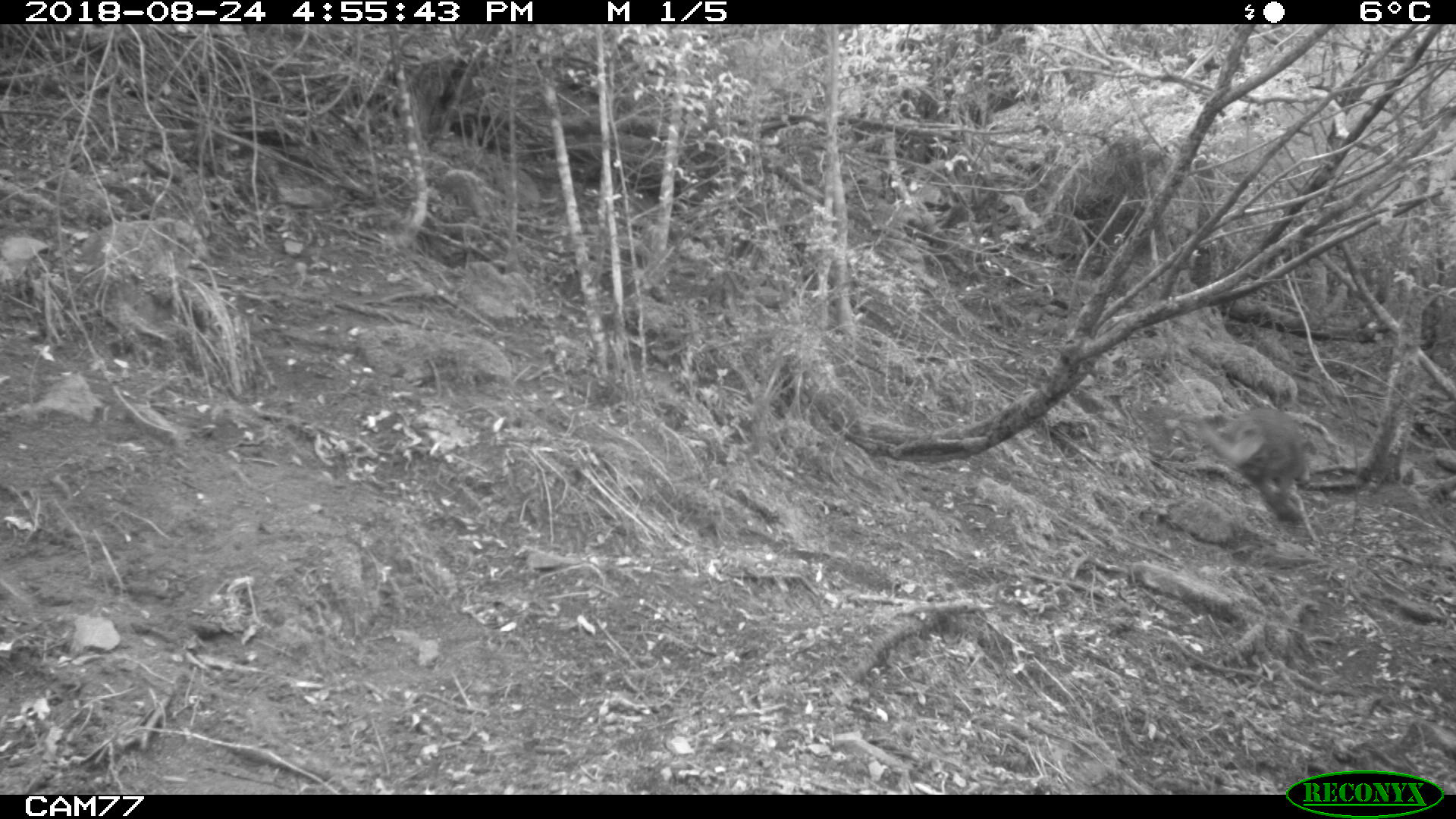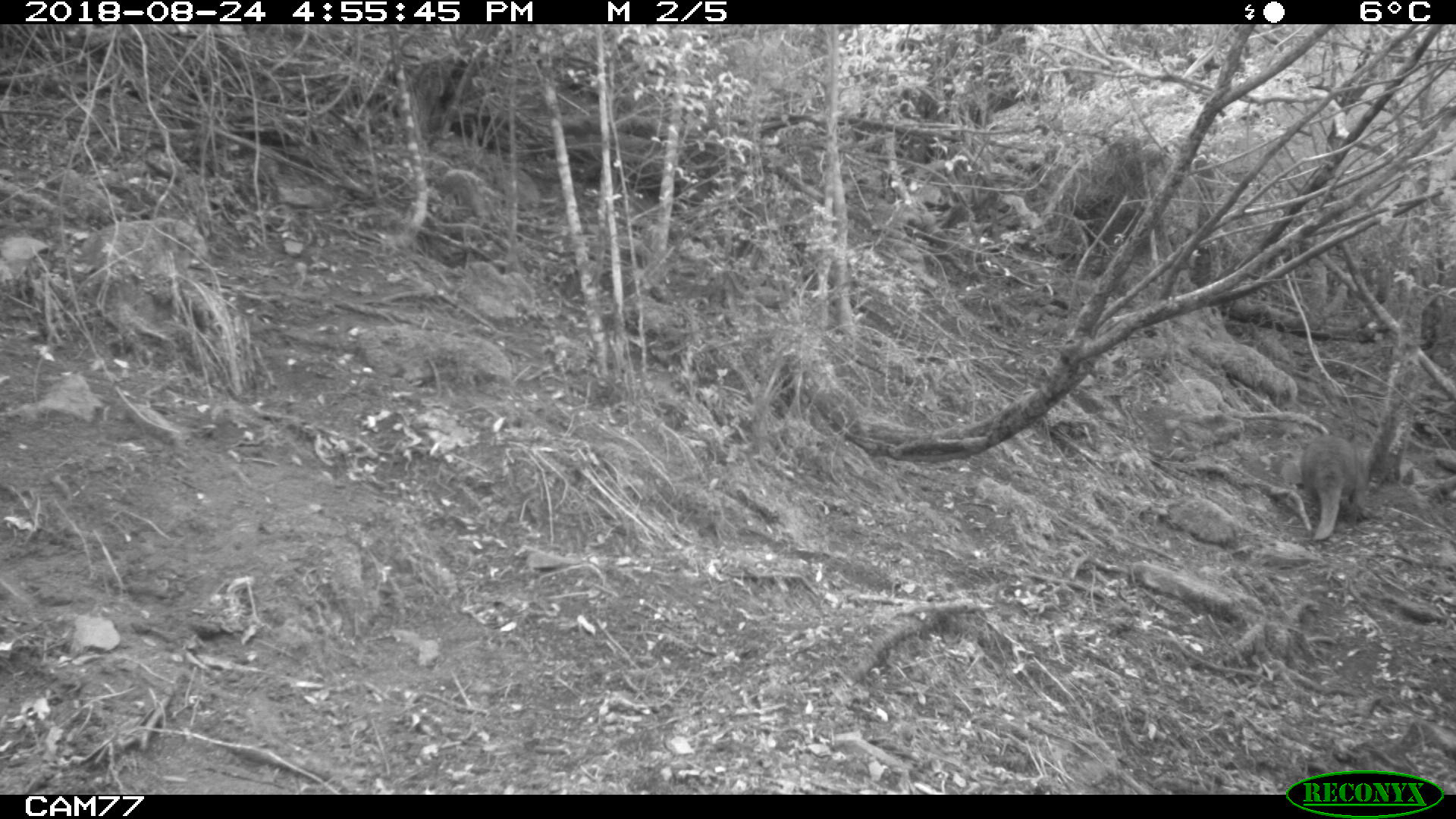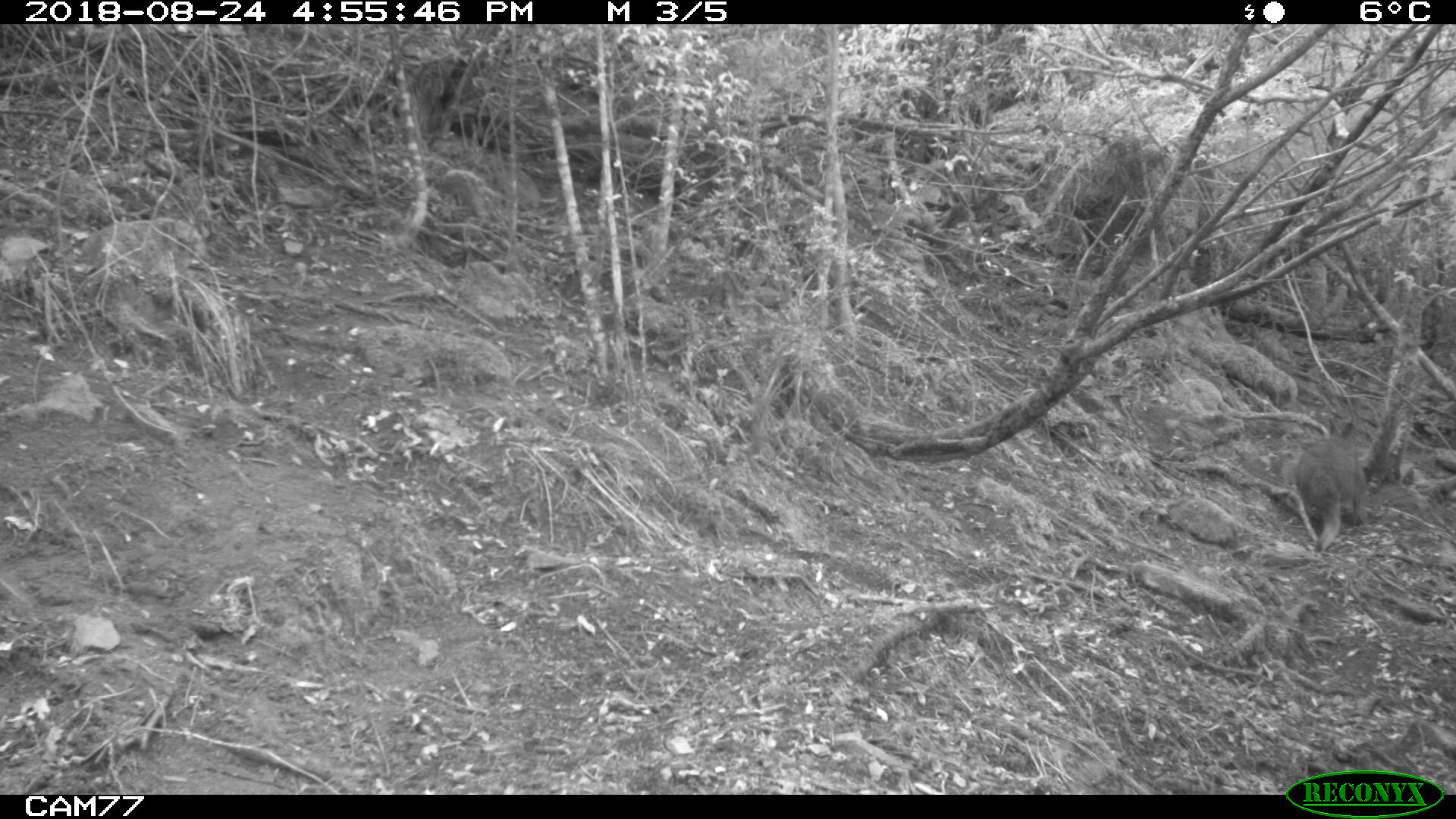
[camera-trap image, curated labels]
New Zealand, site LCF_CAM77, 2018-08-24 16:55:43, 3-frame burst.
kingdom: Animalia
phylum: Chordata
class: Mammalia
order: Diprotodontia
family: Macropodidae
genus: Notamacropus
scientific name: Notamacropus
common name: wallaby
Wallaby (Notamacropus).